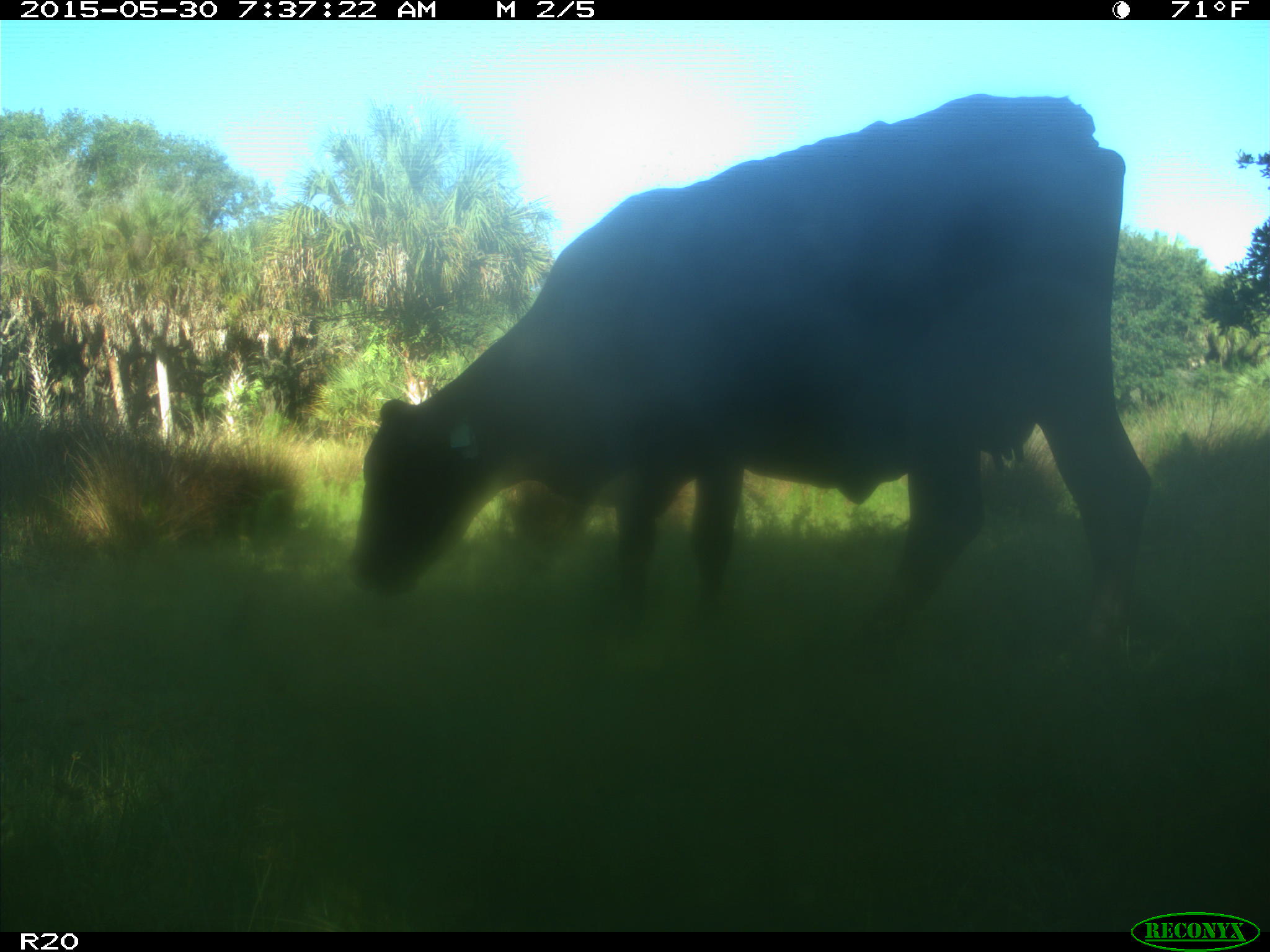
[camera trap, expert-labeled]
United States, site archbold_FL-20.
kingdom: Animalia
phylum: Chordata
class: Mammalia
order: Artiodactyla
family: Bovidae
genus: Bos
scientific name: Bos taurus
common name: domestic cow